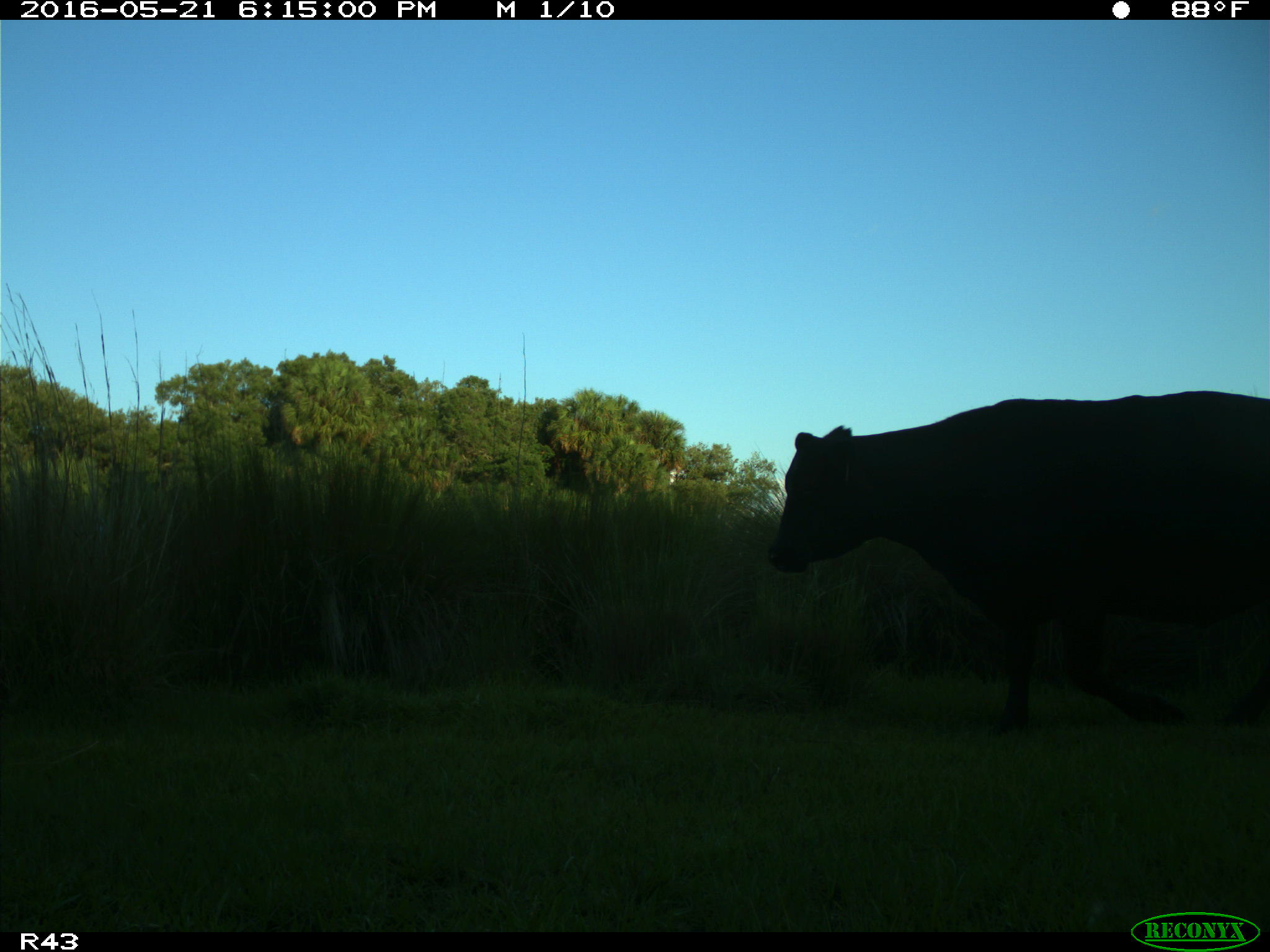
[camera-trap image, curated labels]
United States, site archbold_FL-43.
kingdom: Animalia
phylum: Chordata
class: Mammalia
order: Artiodactyla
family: Bovidae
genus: Bos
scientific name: Bos taurus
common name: domestic cow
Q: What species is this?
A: Bos taurus (domestic cow).